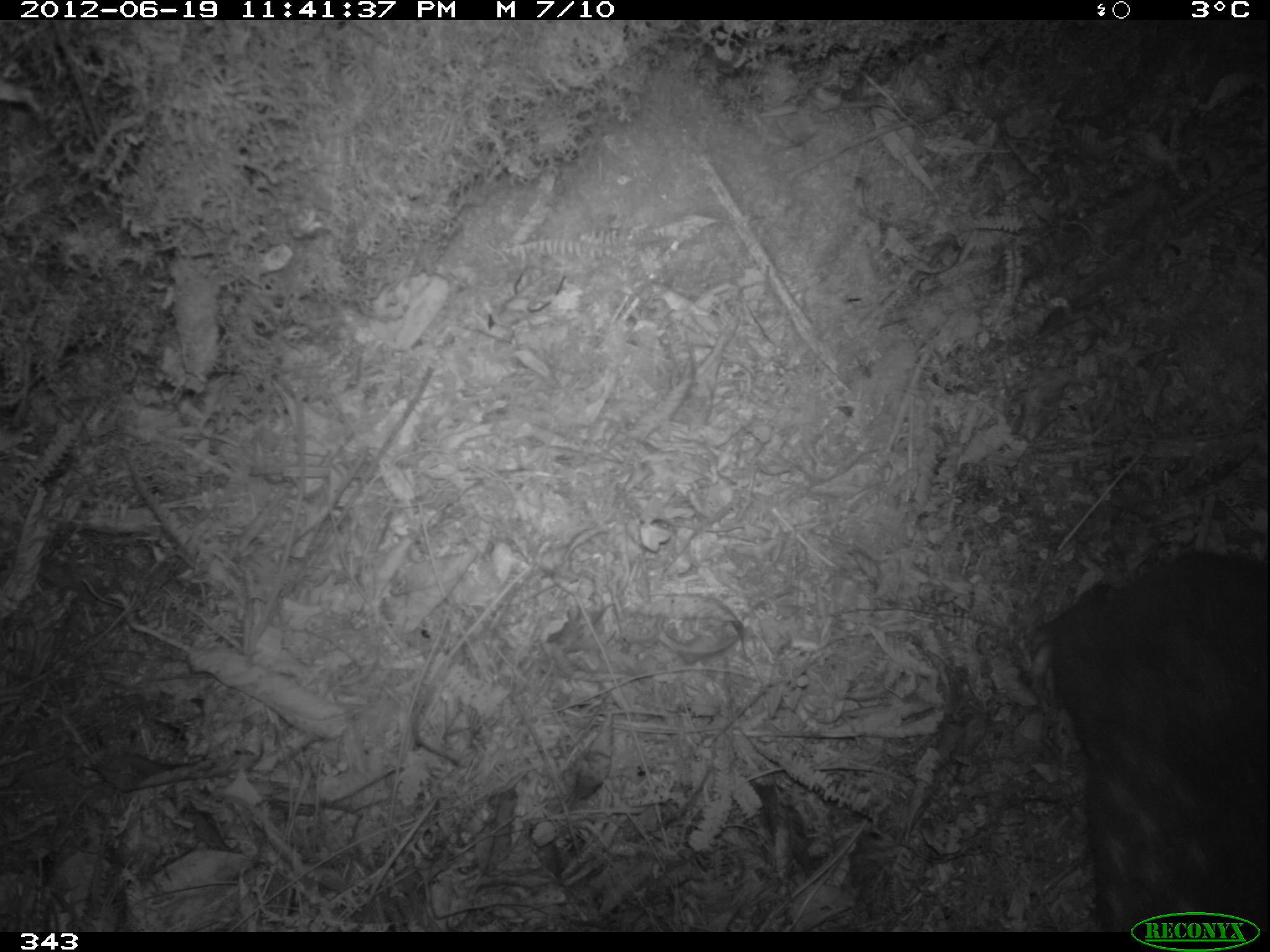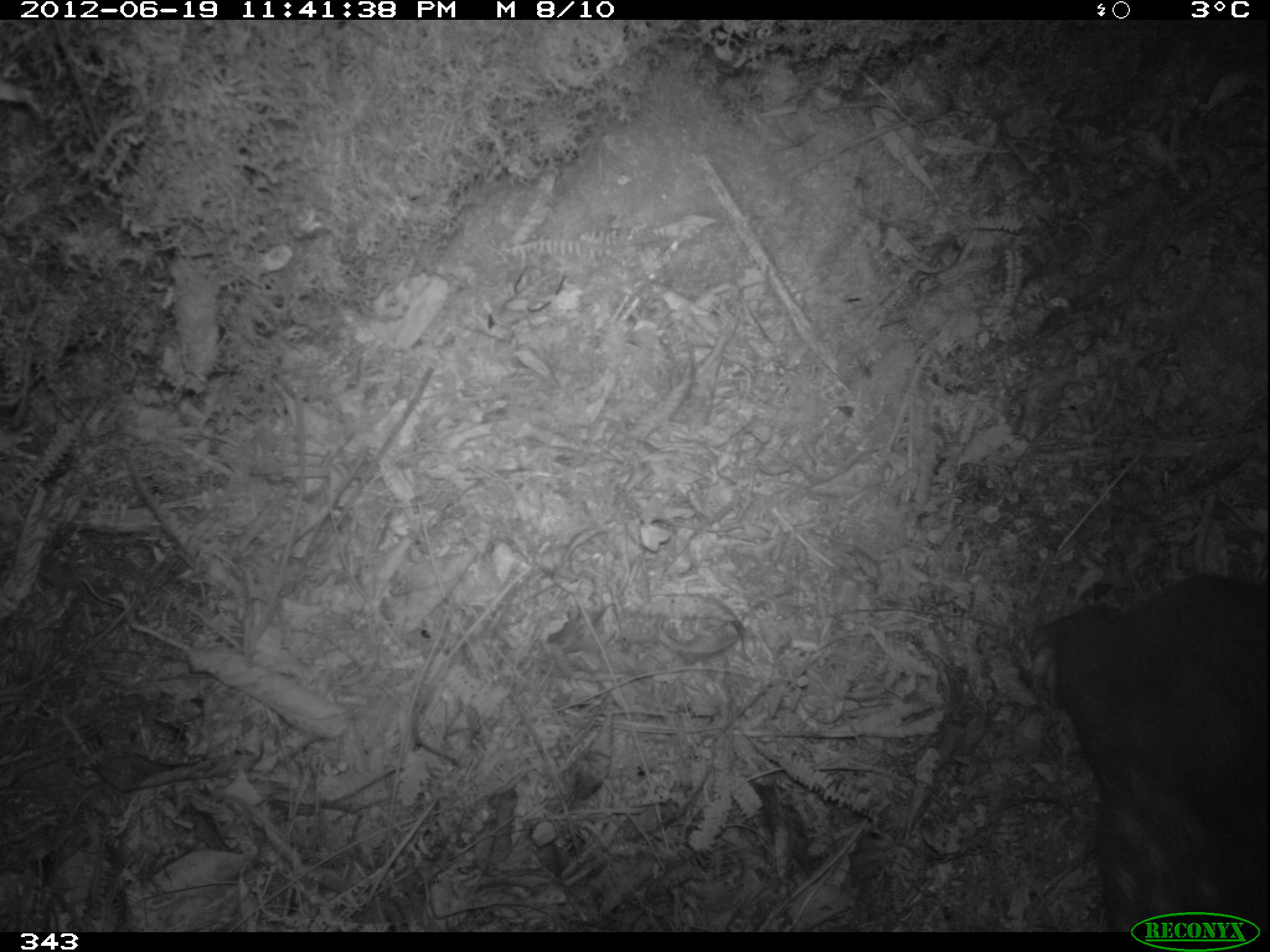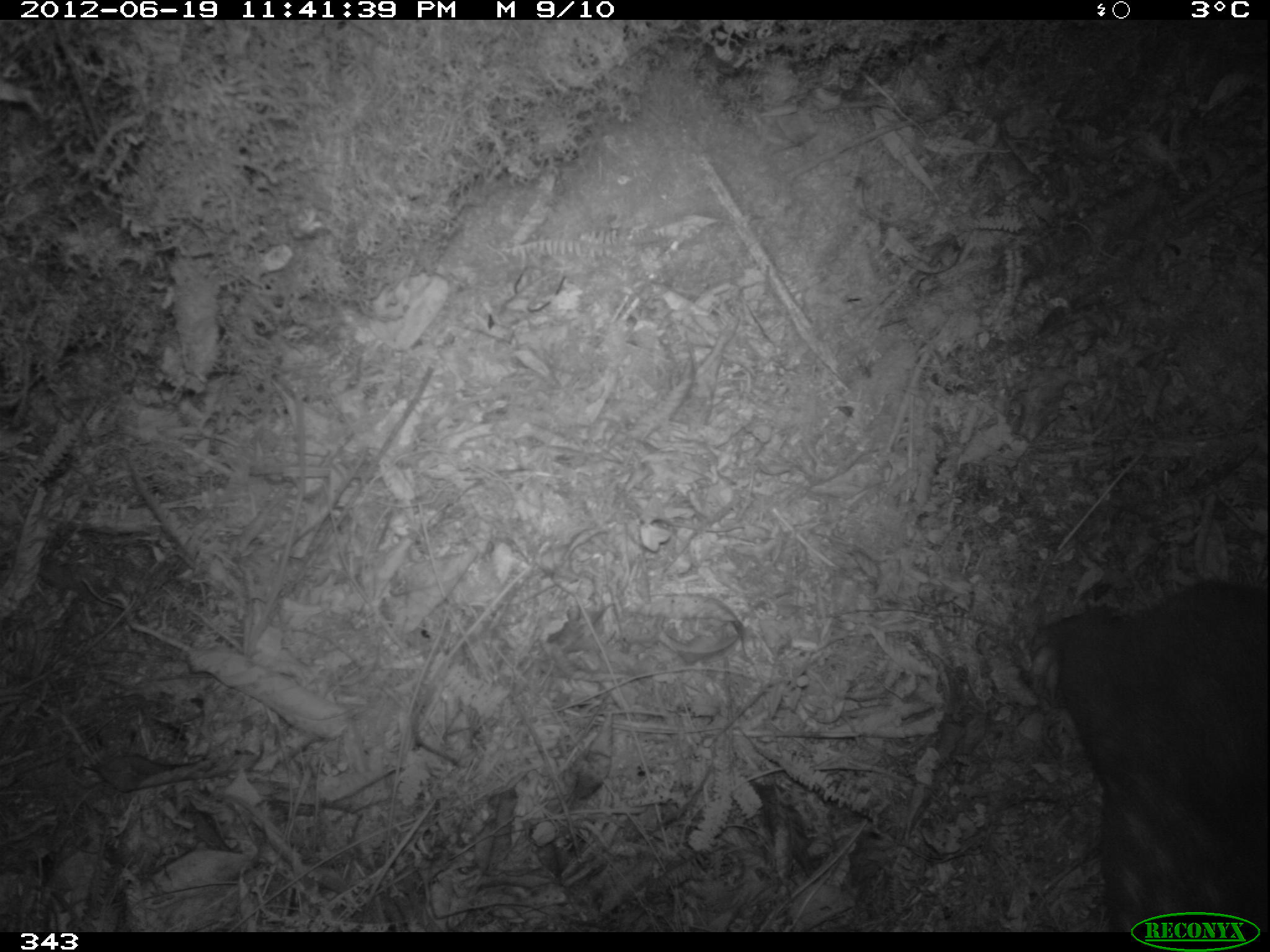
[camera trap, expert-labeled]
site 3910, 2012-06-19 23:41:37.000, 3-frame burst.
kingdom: Animalia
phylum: Chordata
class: Mammalia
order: Rodentia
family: Cuniculidae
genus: Cuniculus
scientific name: Cuniculus taczanowskii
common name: mountain paca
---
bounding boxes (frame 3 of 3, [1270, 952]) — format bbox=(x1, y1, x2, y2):
cuniculus taczanowskii: bbox=(1028, 577, 1267, 932)